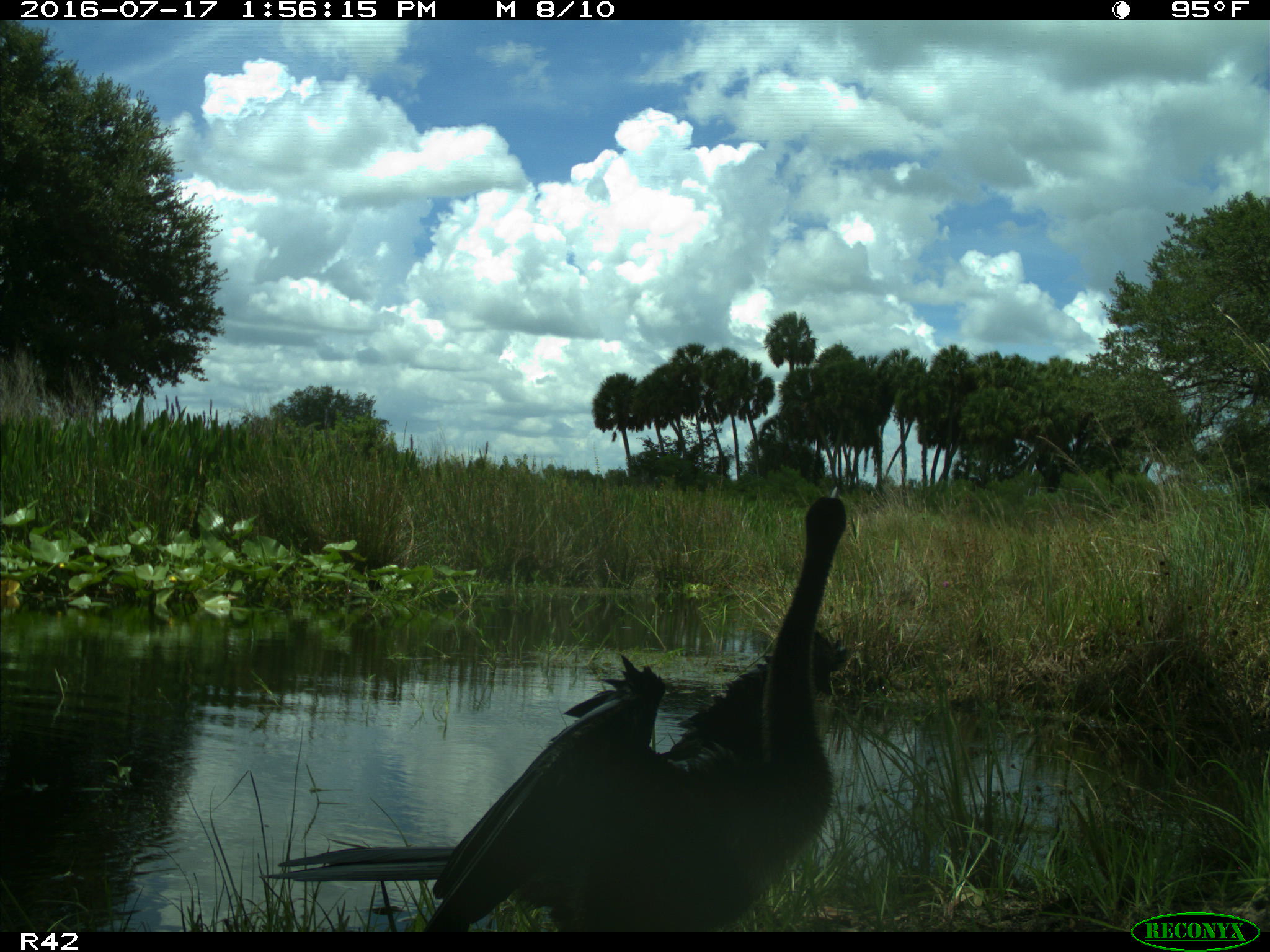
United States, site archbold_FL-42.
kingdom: Animalia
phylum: Chordata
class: Aves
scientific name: Aves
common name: birds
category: unidentified bird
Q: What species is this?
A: Unidentified bird (birds) (Aves).